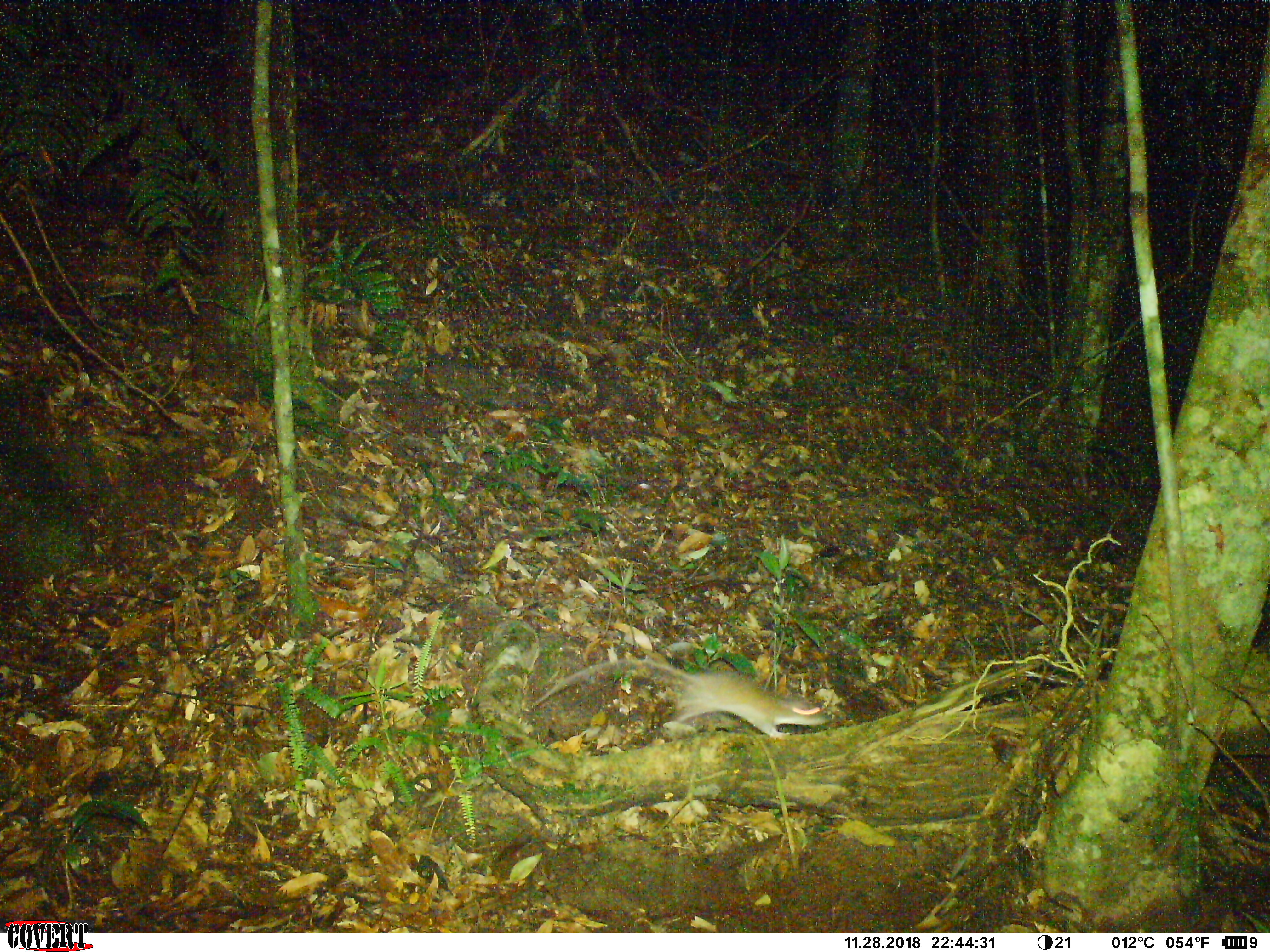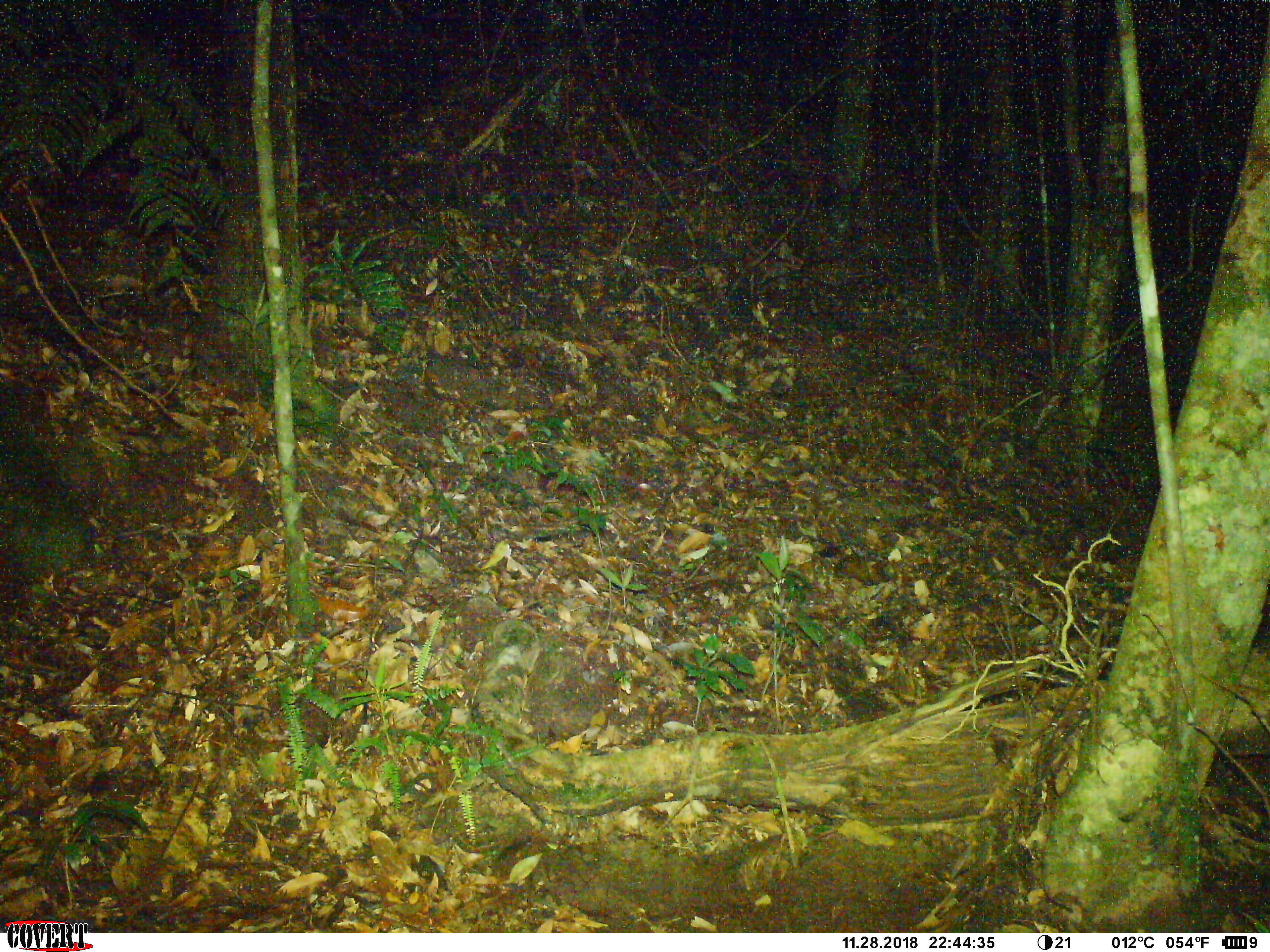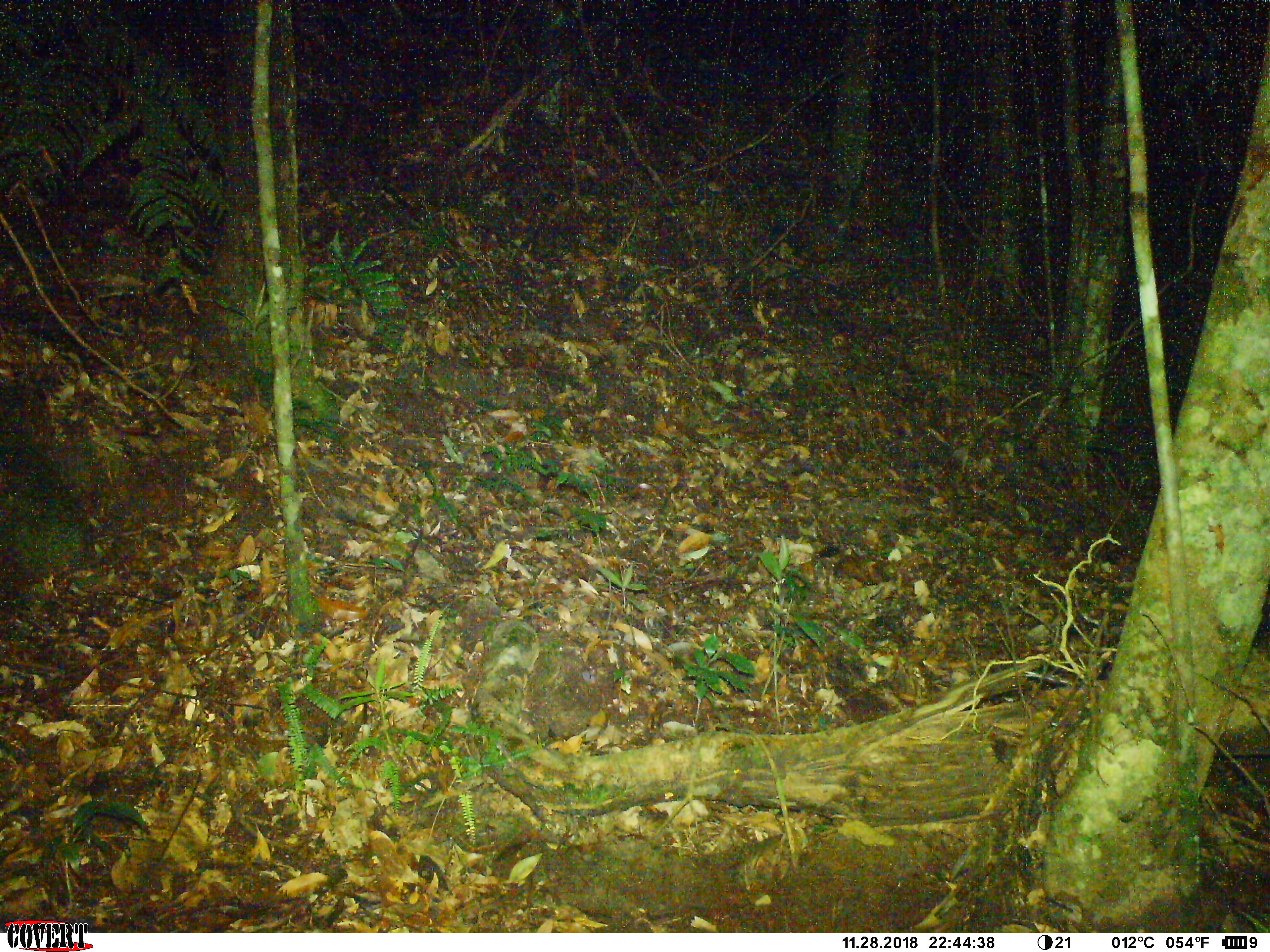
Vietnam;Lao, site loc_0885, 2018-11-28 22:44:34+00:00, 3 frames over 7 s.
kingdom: Animalia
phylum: Chordata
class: Mammalia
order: Rodentia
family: Muridae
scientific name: Muridae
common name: old-world mice and rats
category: unidentified murid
Unidentified murid (old-world mice and rats) (Muridae). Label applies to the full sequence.